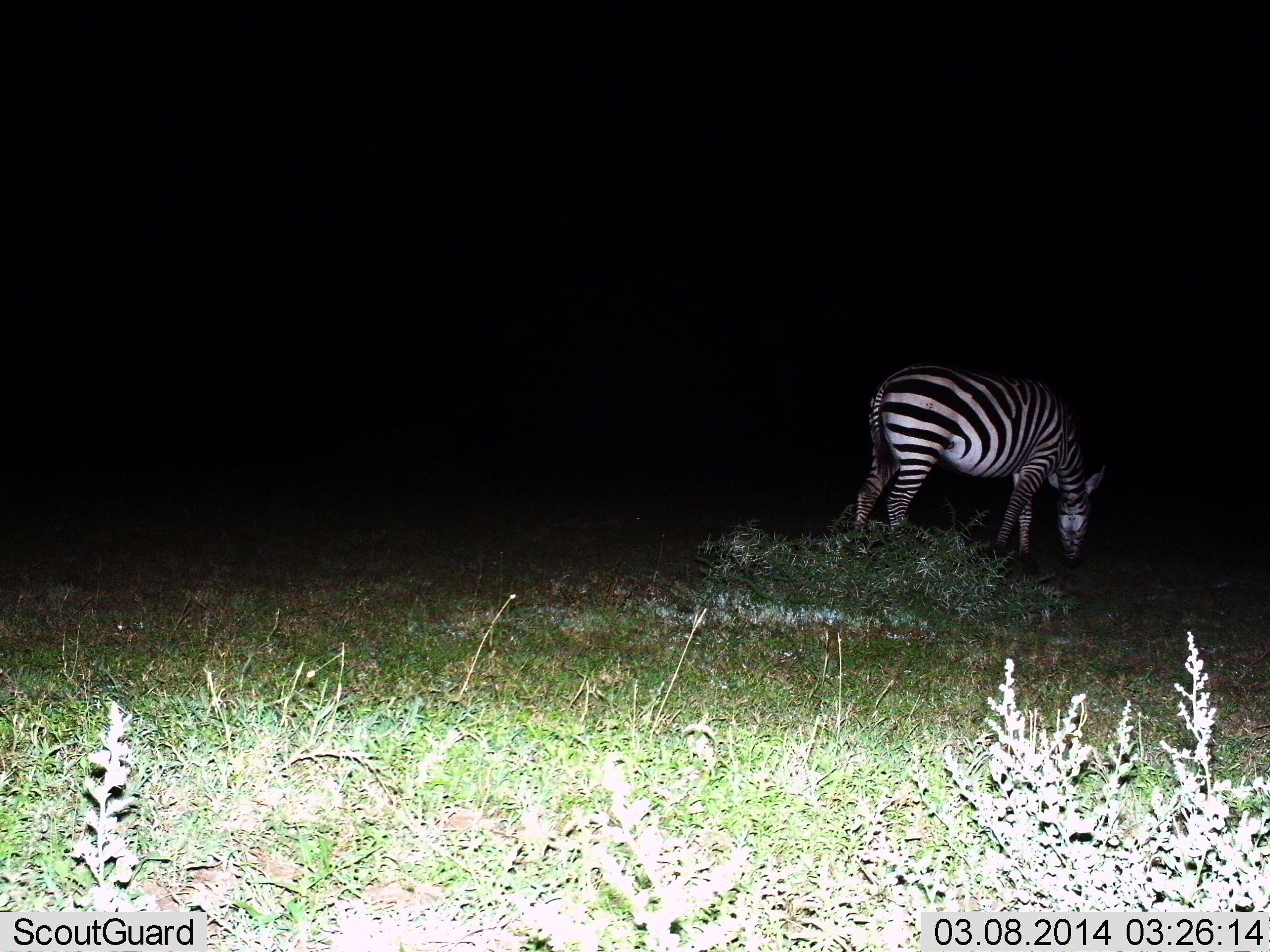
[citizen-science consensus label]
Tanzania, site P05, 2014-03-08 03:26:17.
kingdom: Animalia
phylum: Chordata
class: Mammalia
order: Perissodactyla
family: Equidae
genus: Equus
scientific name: Equus quagga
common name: plains zebra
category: zebra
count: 1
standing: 10%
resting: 0%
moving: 0%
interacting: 0%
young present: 0%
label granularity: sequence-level